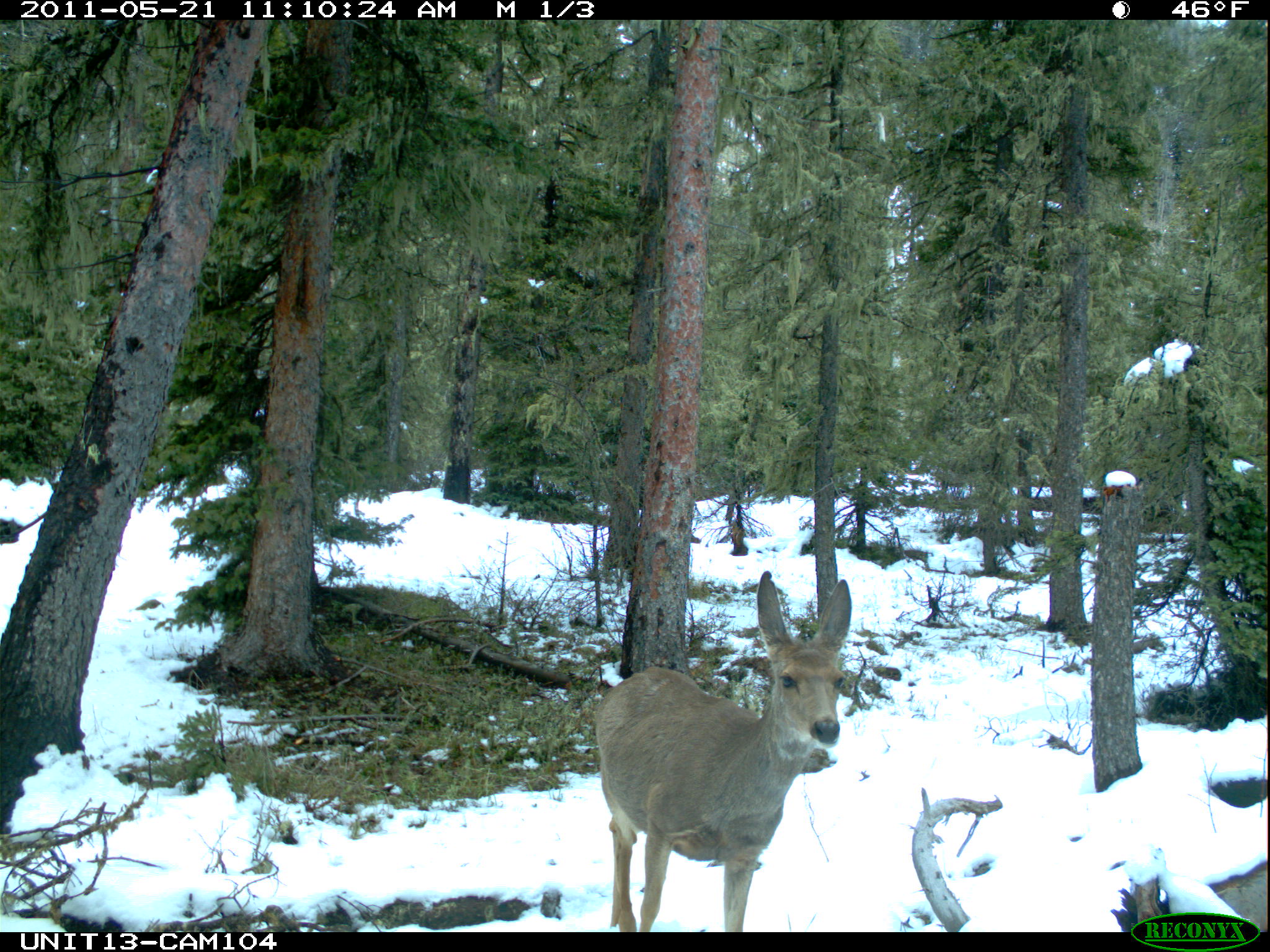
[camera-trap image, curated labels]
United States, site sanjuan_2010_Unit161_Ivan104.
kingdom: Animalia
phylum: Chordata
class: Mammalia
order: Artiodactyla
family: Cervidae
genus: Odocoileus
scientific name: Odocoileus hemionus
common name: mule deer